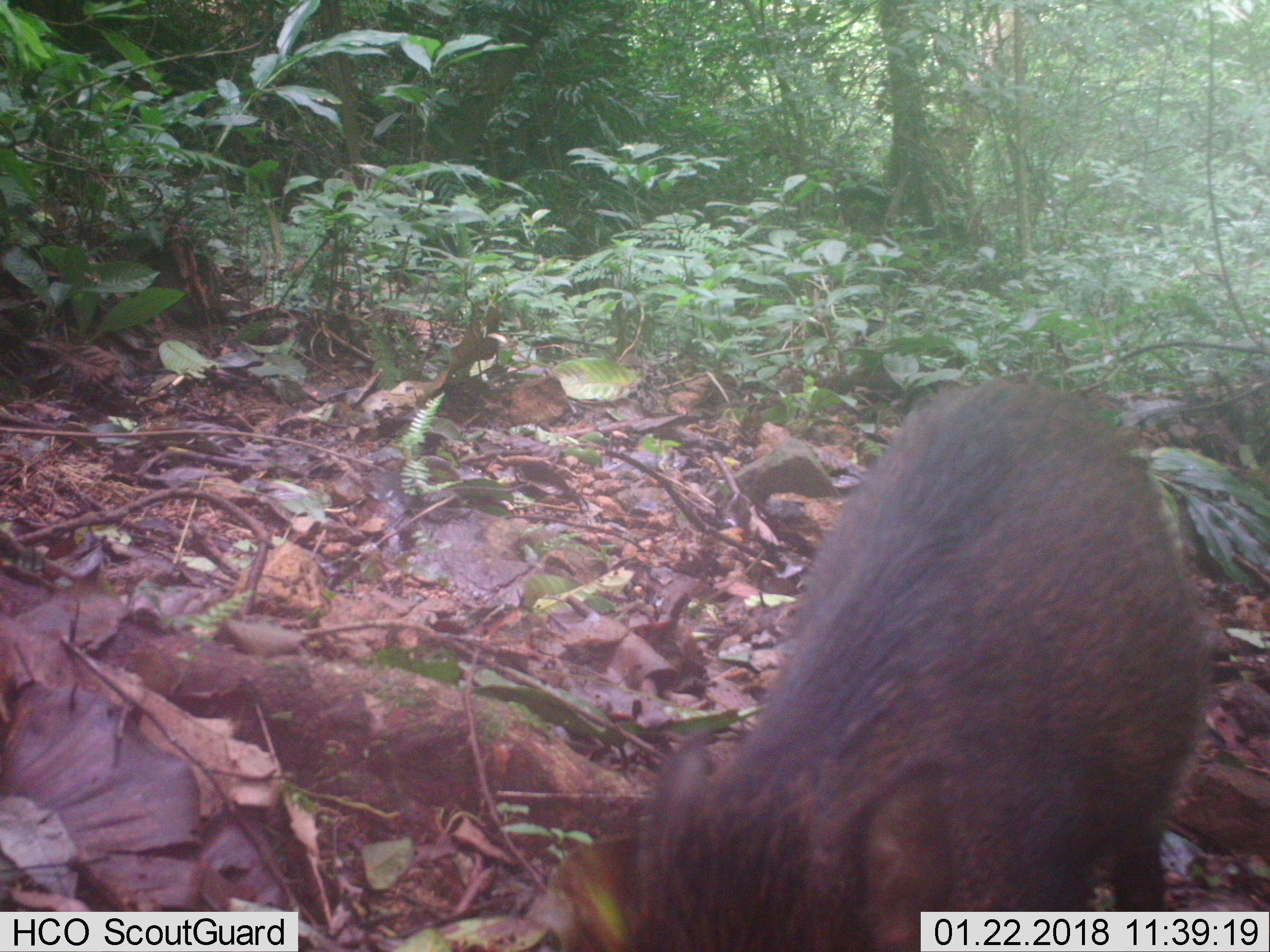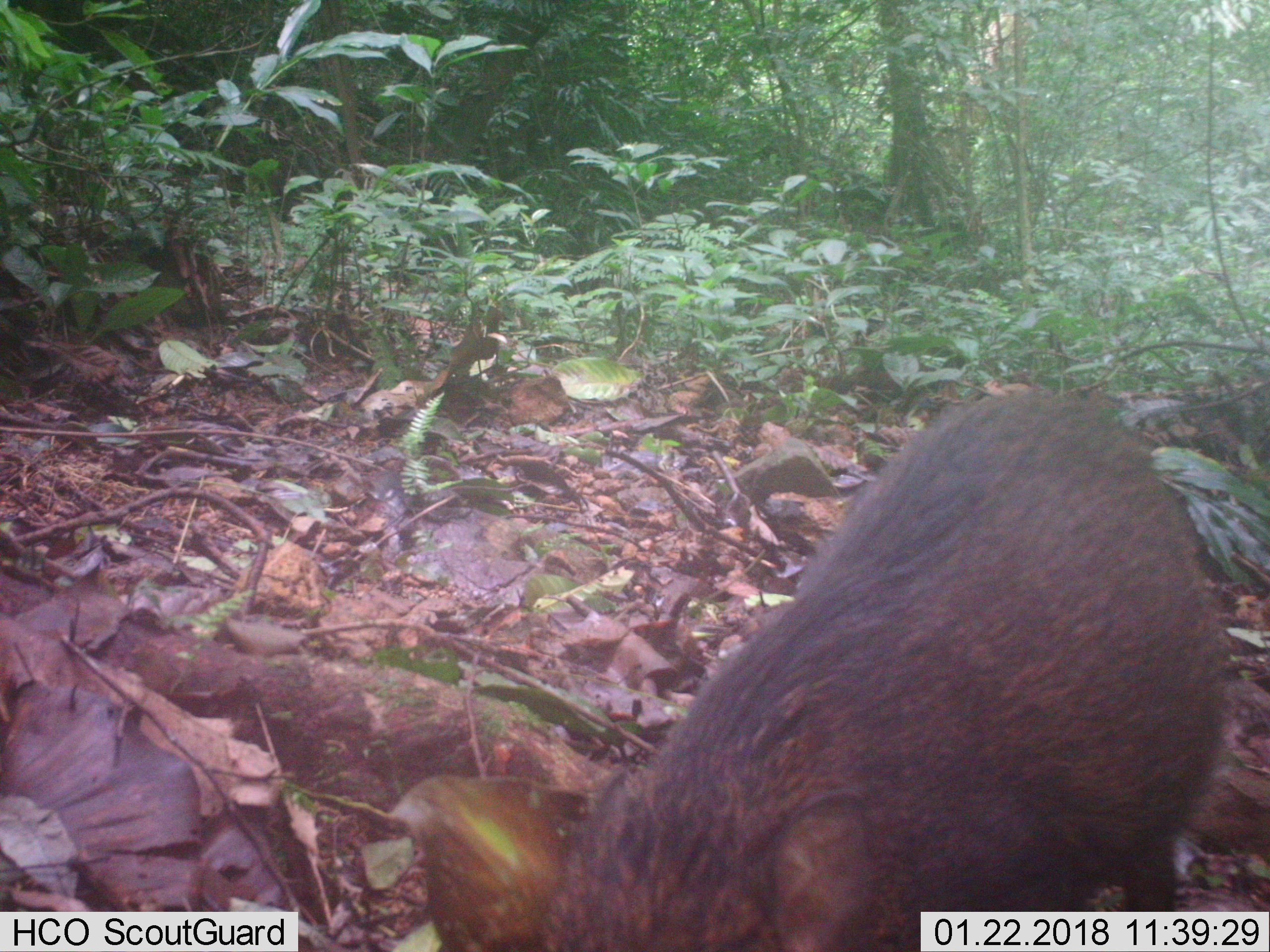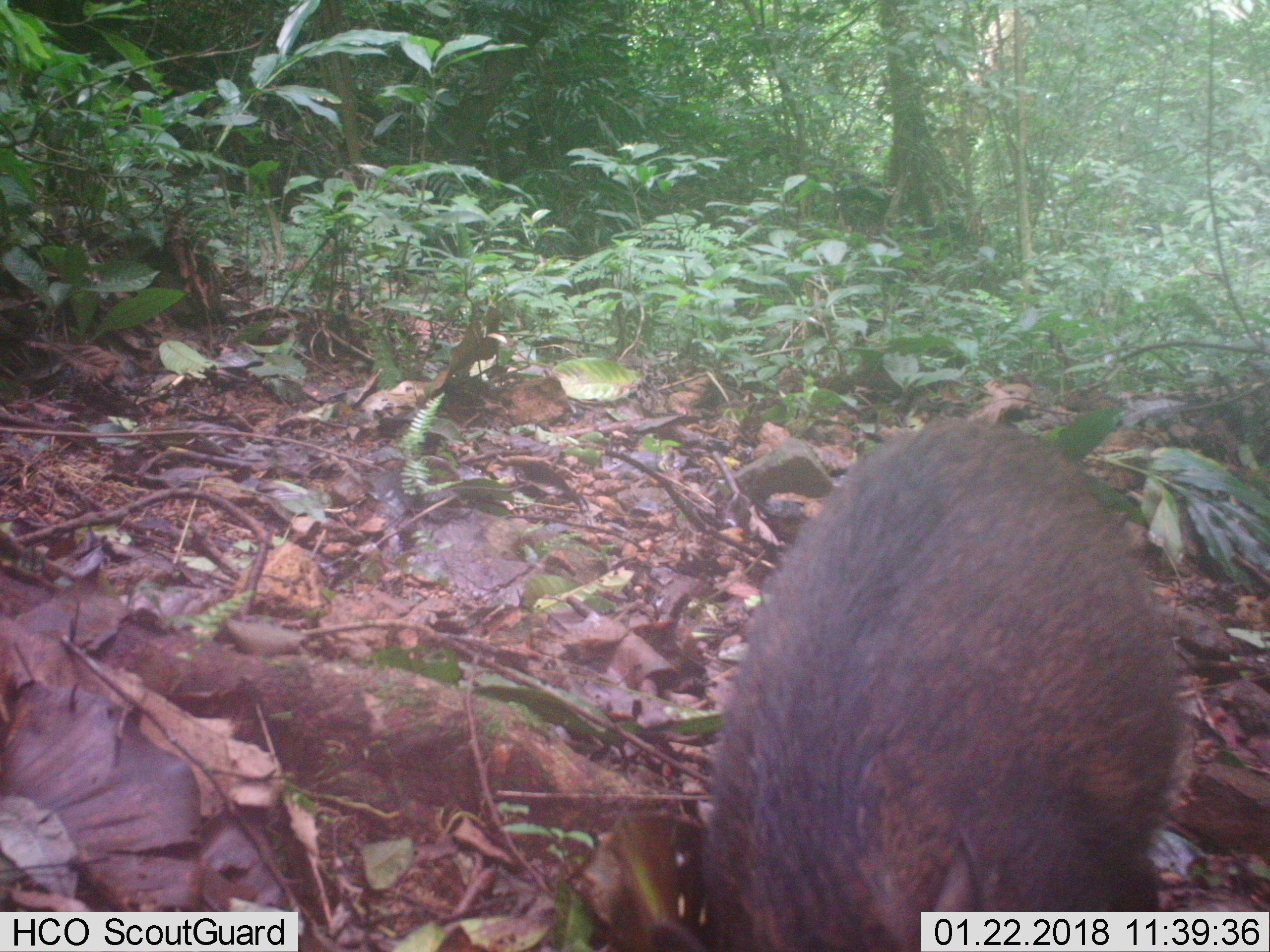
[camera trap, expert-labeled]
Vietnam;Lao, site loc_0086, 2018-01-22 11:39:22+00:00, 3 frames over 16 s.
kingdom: Animalia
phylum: Chordata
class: Mammalia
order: Artiodactyla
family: Suidae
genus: Sus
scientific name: Sus scrofa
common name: eurasian wild pig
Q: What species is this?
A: Eurasian wild pig (Sus scrofa).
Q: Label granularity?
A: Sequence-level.